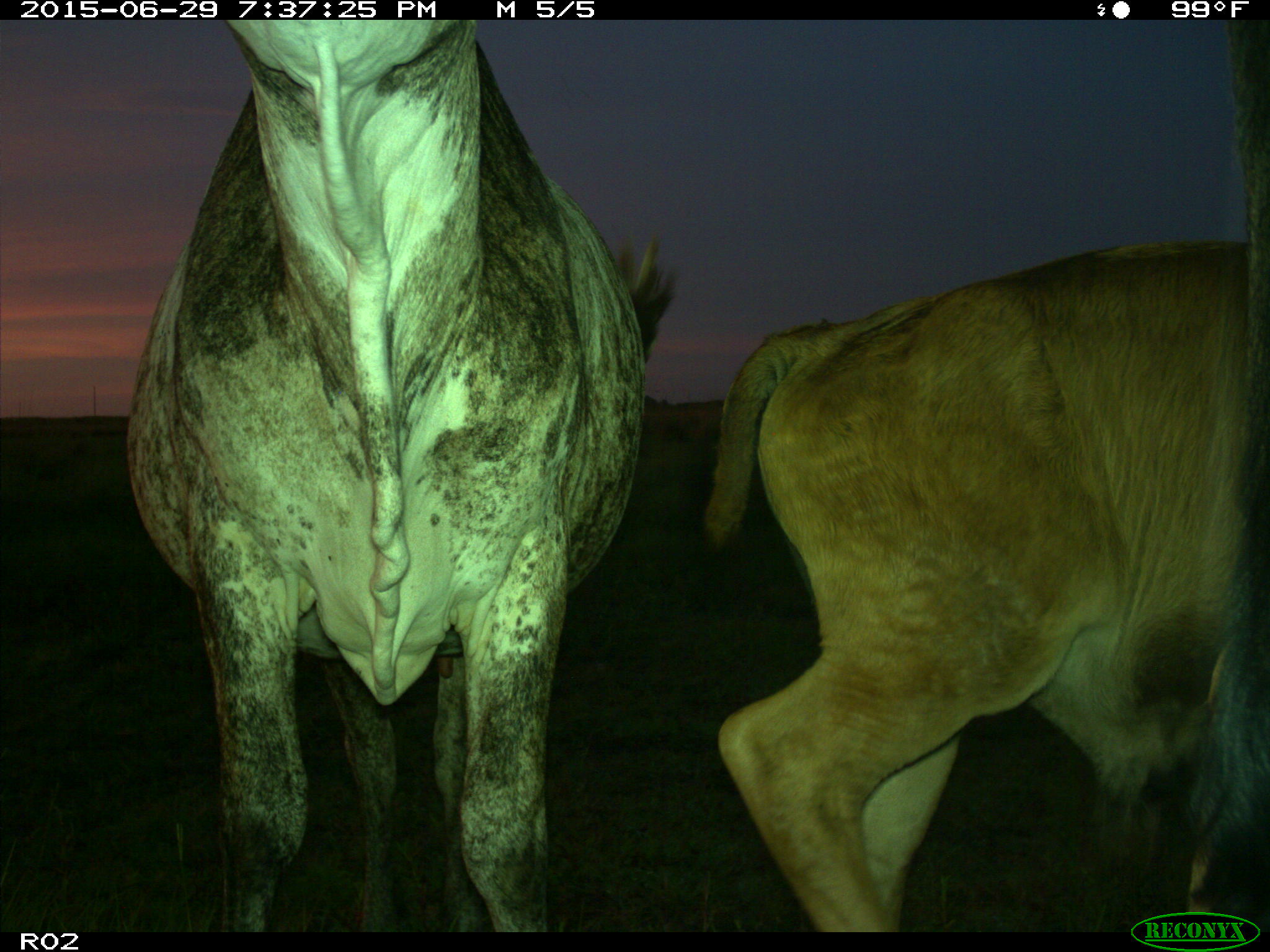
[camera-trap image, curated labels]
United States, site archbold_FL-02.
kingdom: Animalia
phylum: Chordata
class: Mammalia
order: Artiodactyla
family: Bovidae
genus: Bos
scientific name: Bos taurus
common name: domestic cow